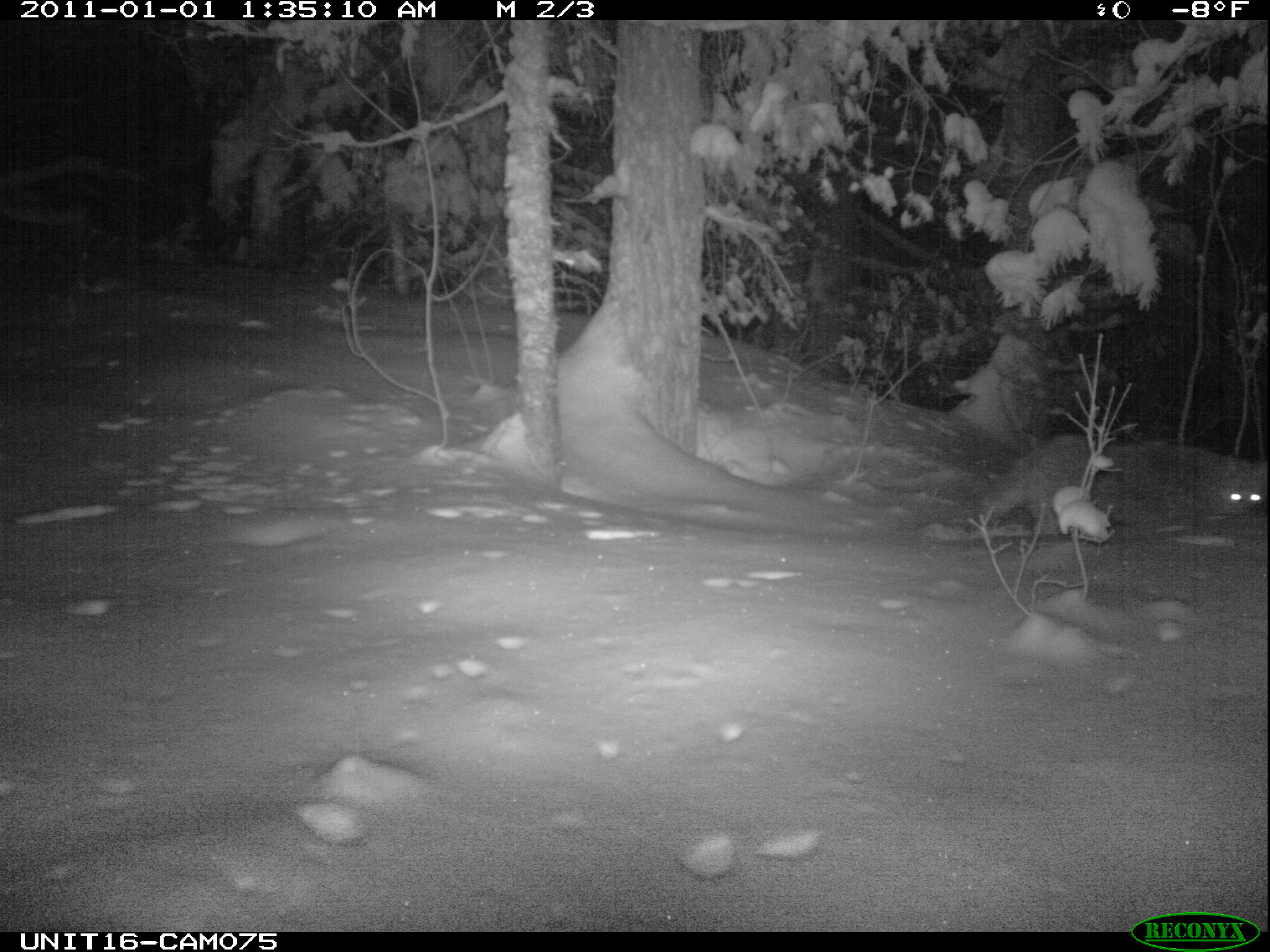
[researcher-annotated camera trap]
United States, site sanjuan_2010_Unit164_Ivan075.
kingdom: Animalia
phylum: Chordata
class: Mammalia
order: Carnivora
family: Canidae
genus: Canis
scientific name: Canis latrans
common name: coyote